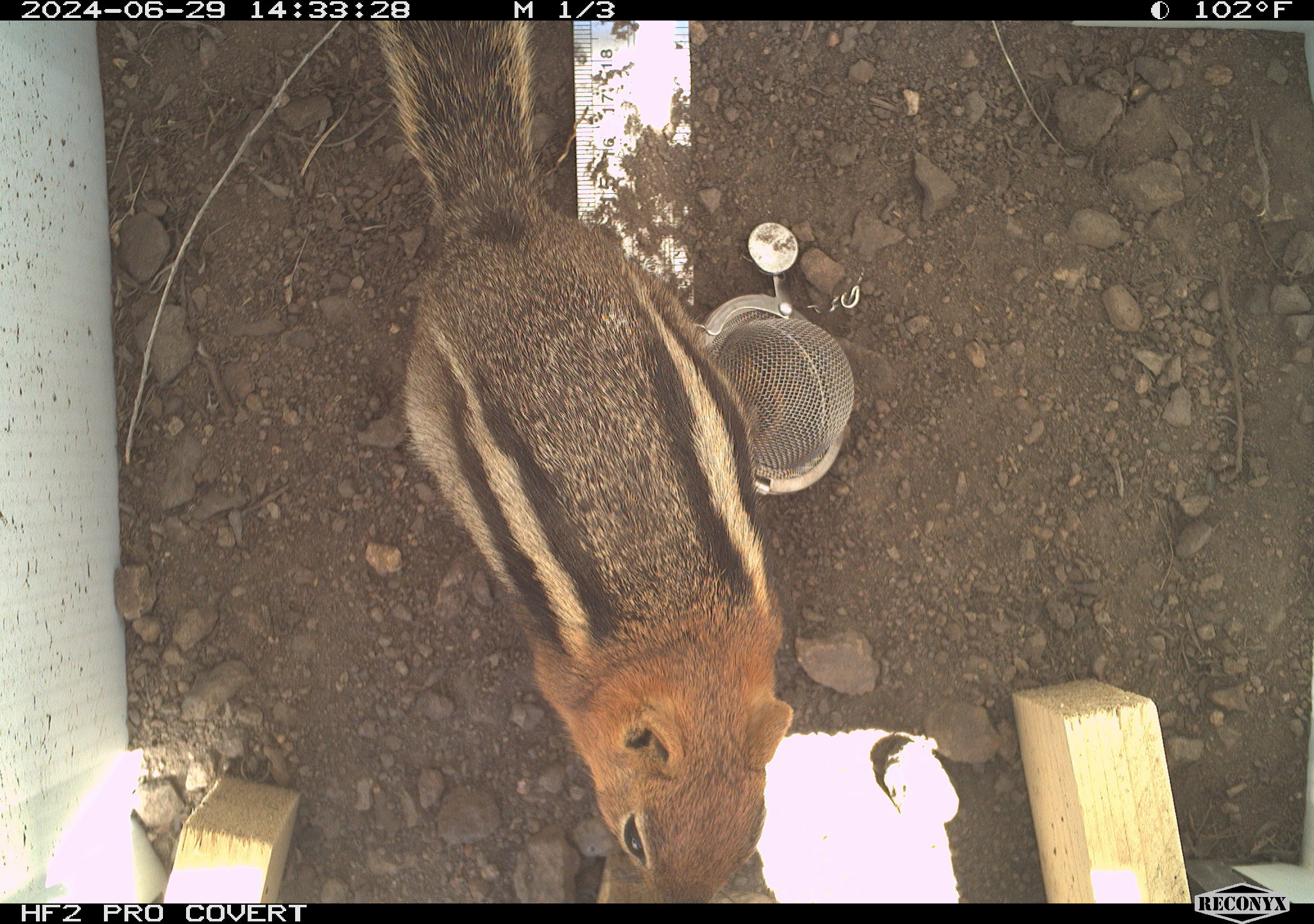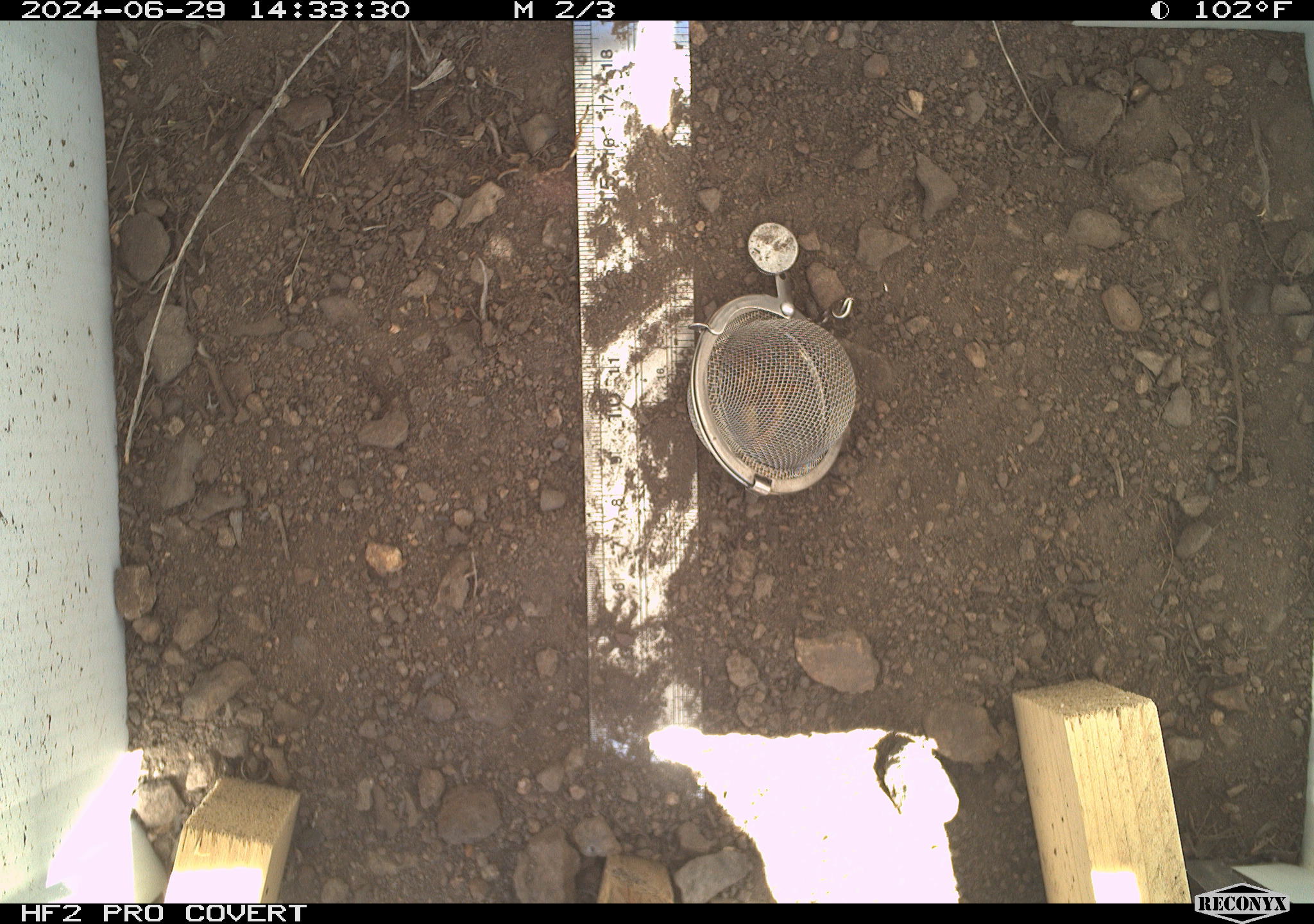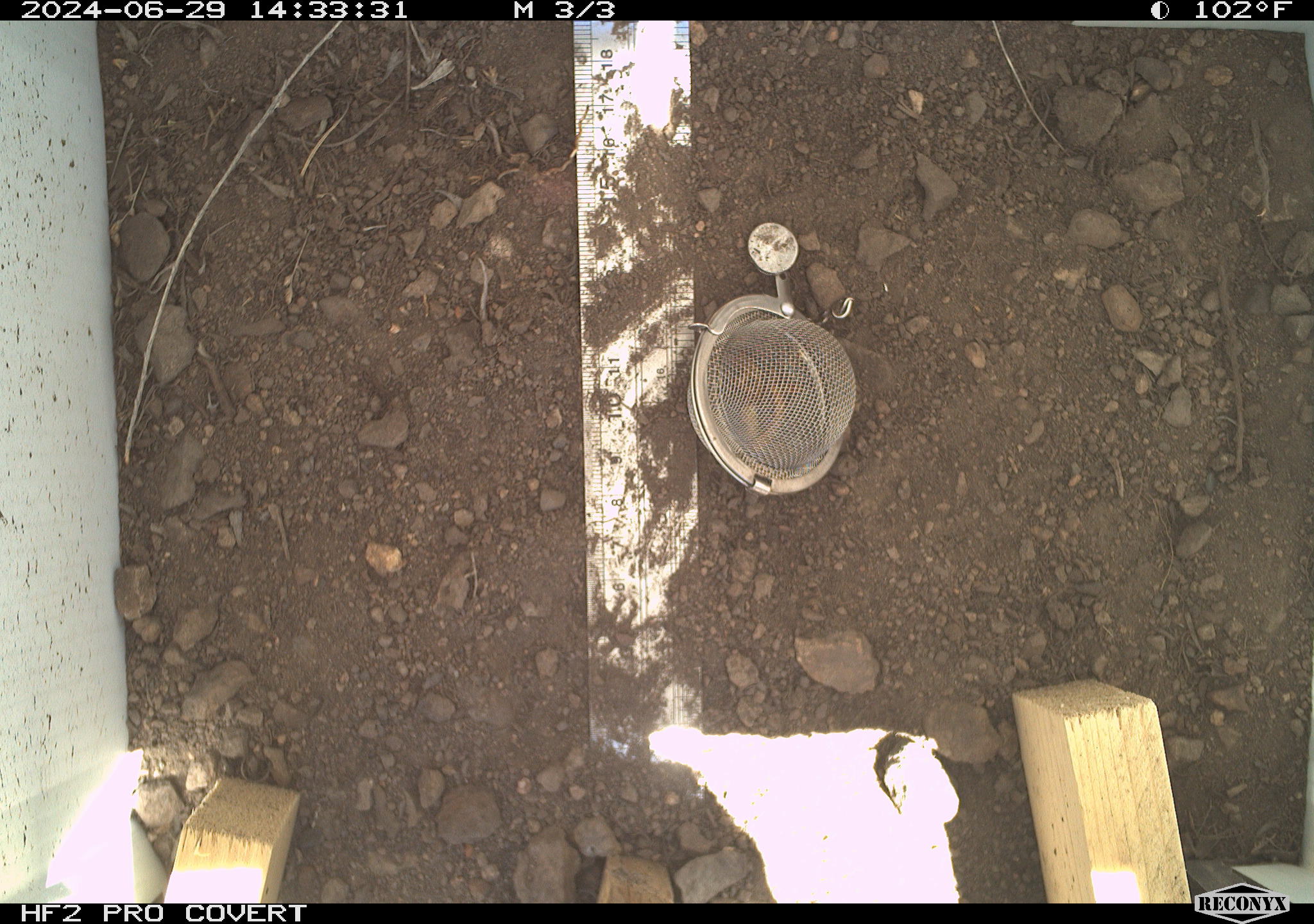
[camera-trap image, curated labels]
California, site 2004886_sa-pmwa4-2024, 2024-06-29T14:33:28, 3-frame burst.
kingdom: Animalia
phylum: Chordata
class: Mammalia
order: Rodentia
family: Sciuridae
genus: Callospermophilus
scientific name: Callospermophilus lateralis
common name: golden mantled ground squirrel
Golden mantled ground squirrel (Callospermophilus lateralis).